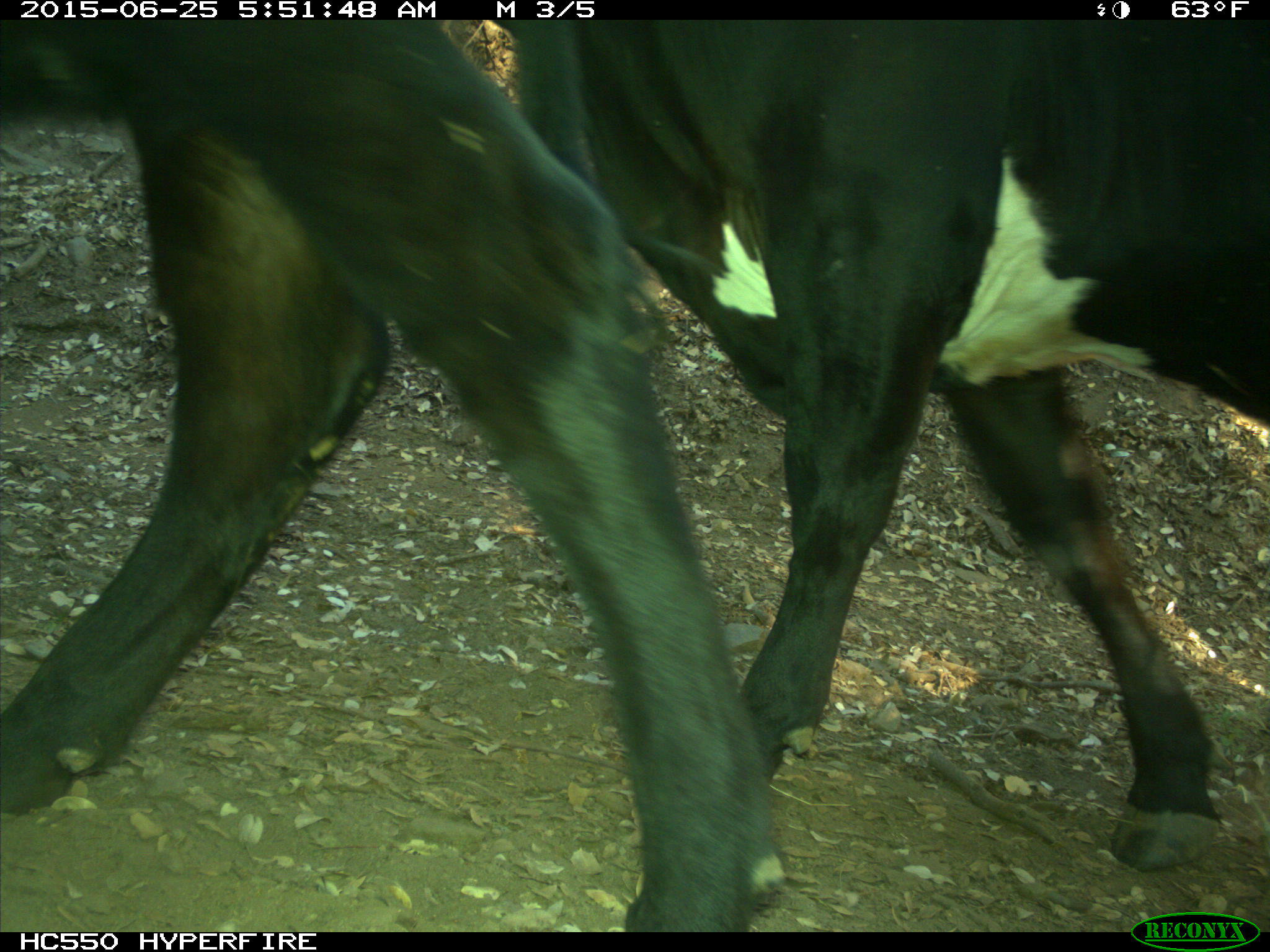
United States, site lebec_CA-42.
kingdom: Animalia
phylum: Chordata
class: Mammalia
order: Artiodactyla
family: Bovidae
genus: Bos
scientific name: Bos taurus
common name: domestic cow